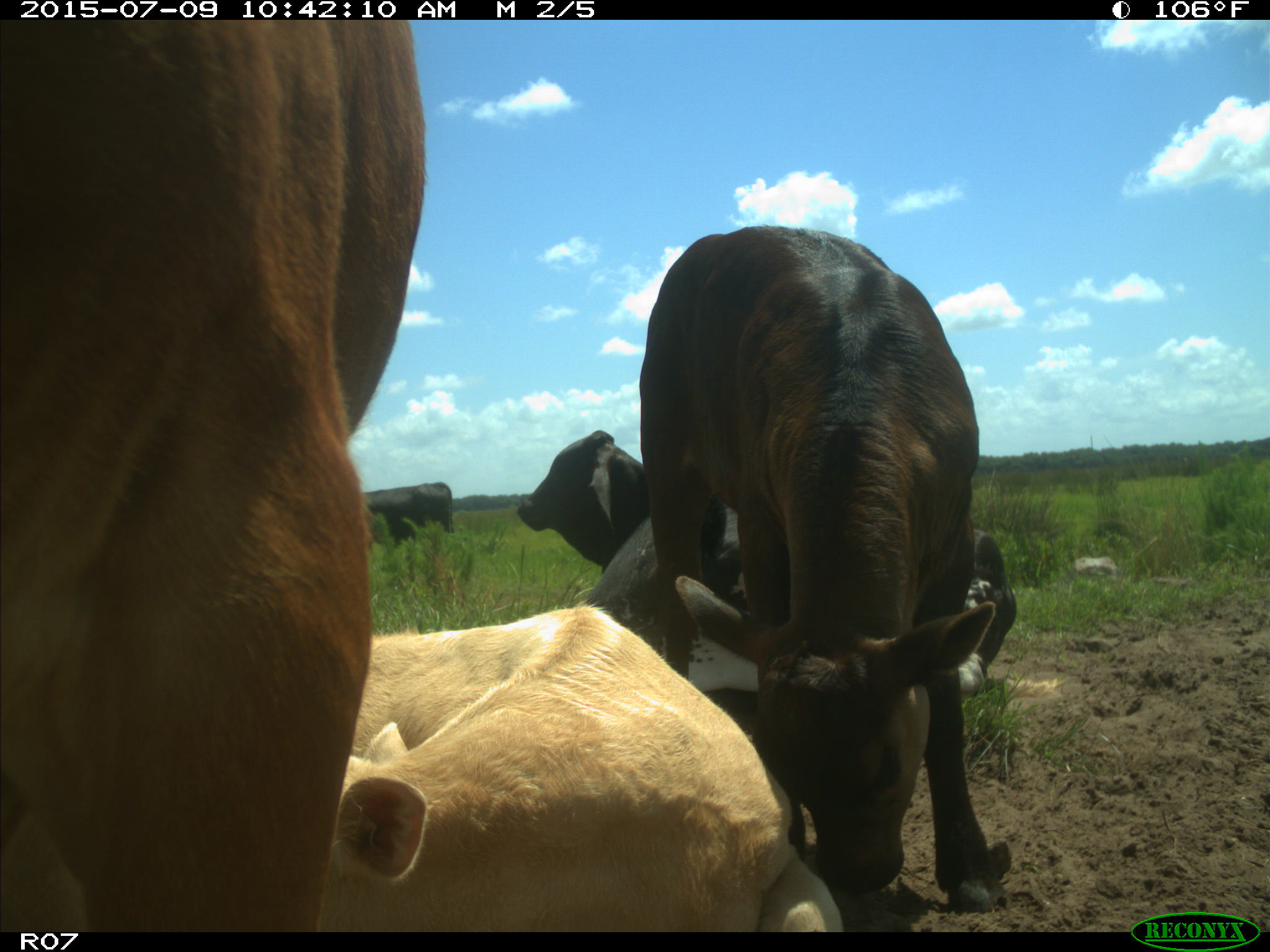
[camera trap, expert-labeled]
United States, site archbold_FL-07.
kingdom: Animalia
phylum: Chordata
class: Mammalia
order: Artiodactyla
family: Bovidae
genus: Bos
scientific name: Bos taurus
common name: domestic cow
Bos taurus (domestic cow).